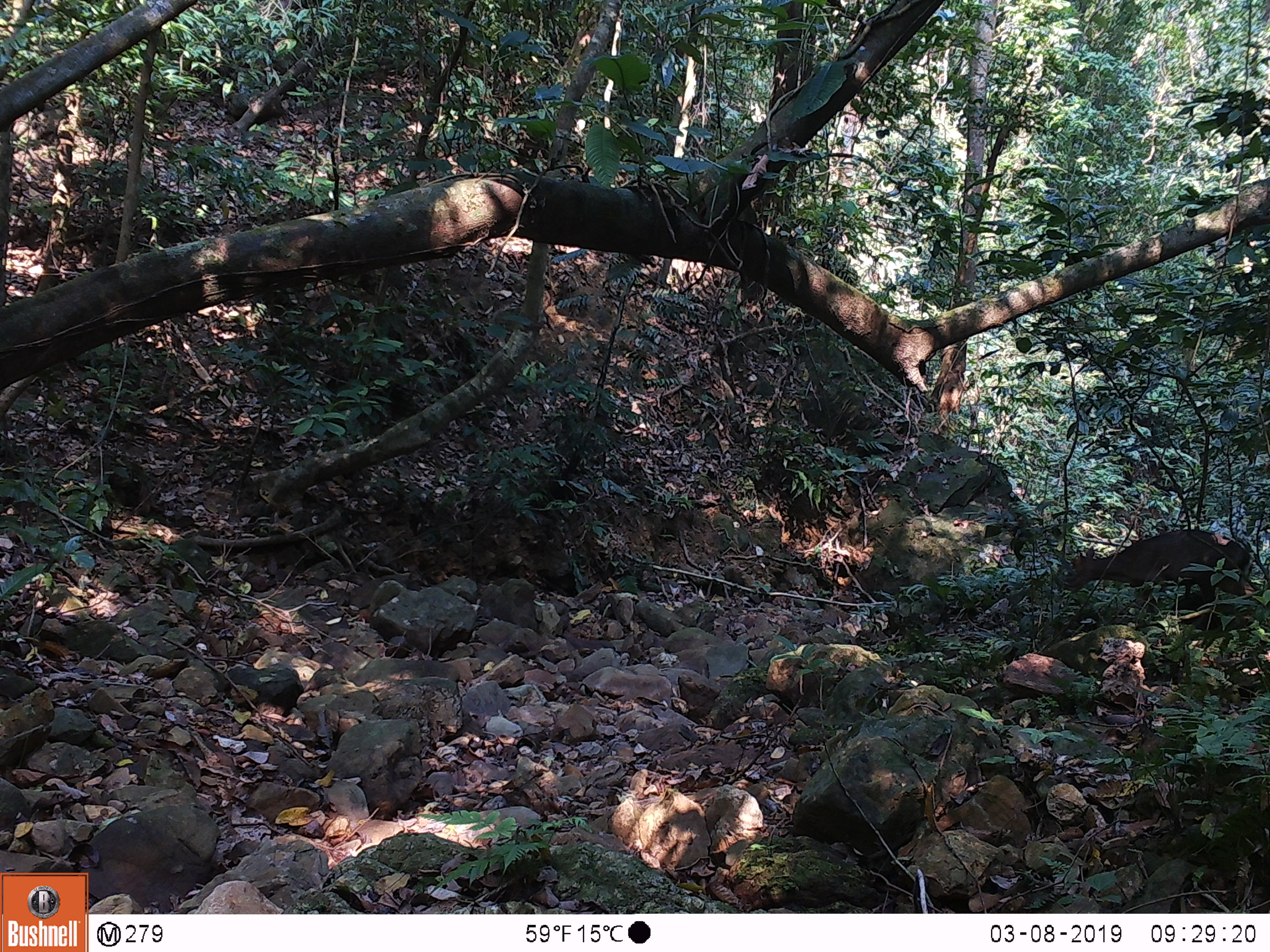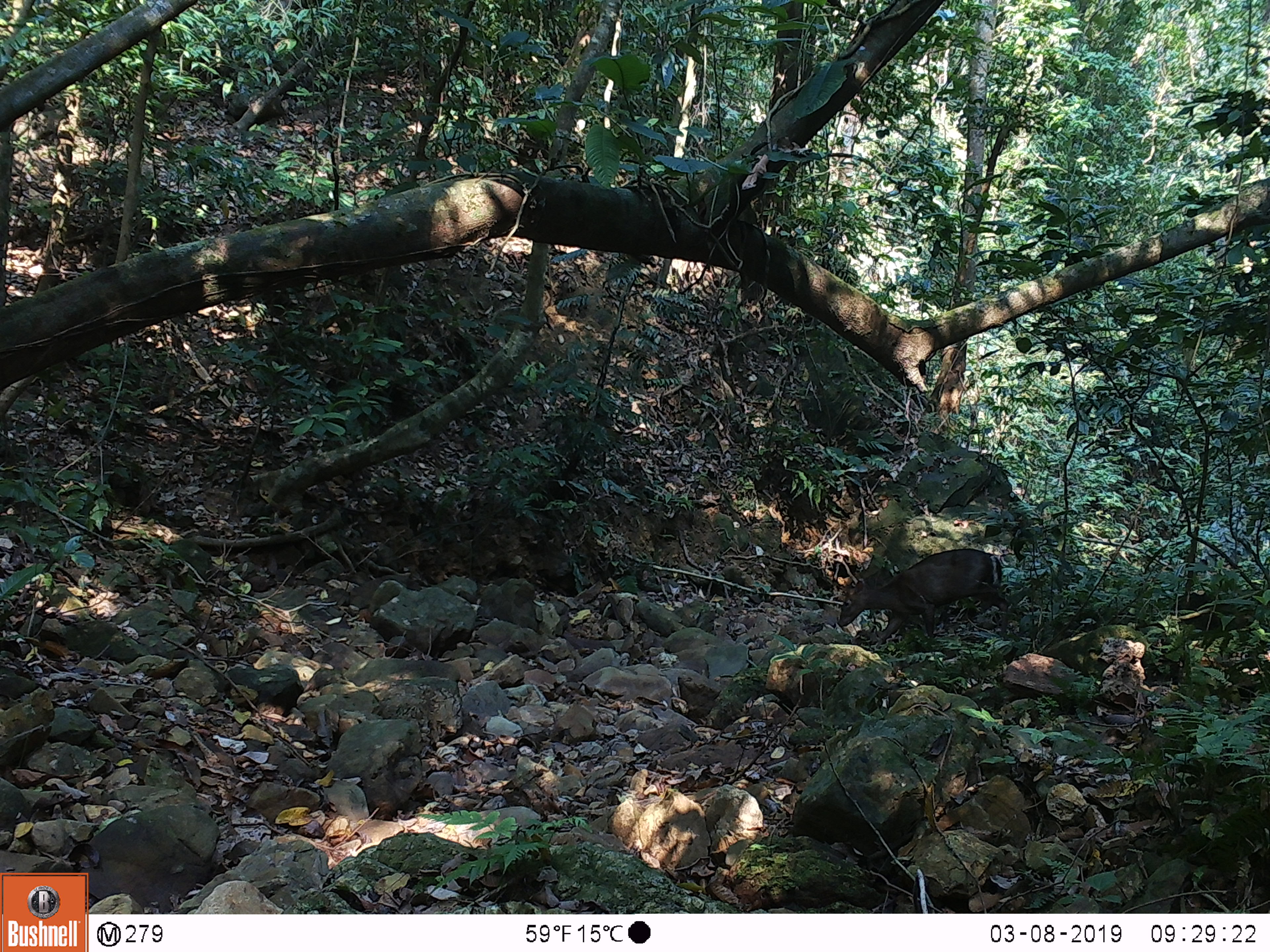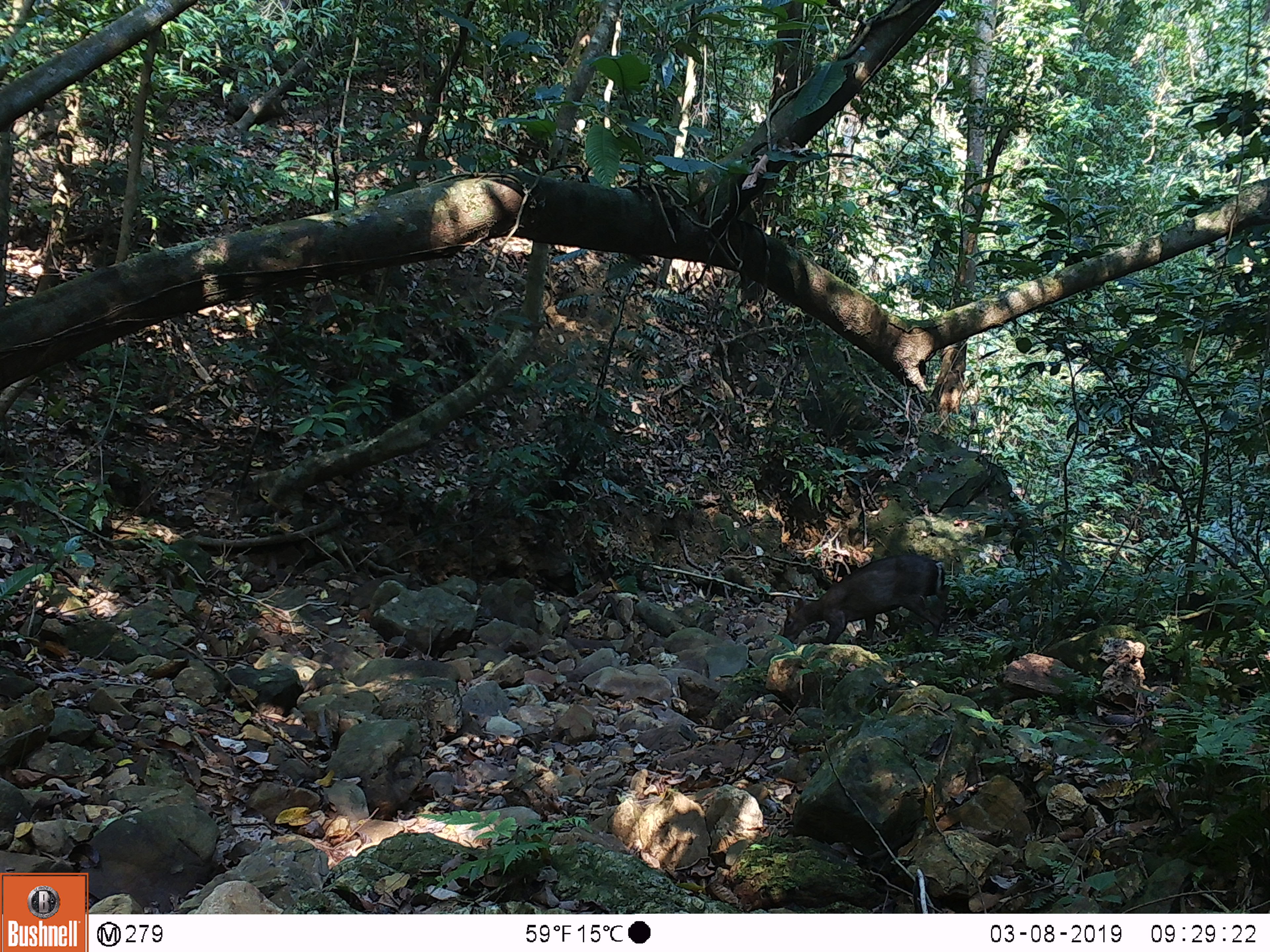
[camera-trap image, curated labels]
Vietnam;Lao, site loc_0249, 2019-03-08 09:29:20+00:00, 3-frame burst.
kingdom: Animalia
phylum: Chordata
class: Mammalia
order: Artiodactyla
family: Cervidae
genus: Muntiacus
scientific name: Muntiacus rooseveltorum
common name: roosevelt's muntjac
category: roosevelts muntjac group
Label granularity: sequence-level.